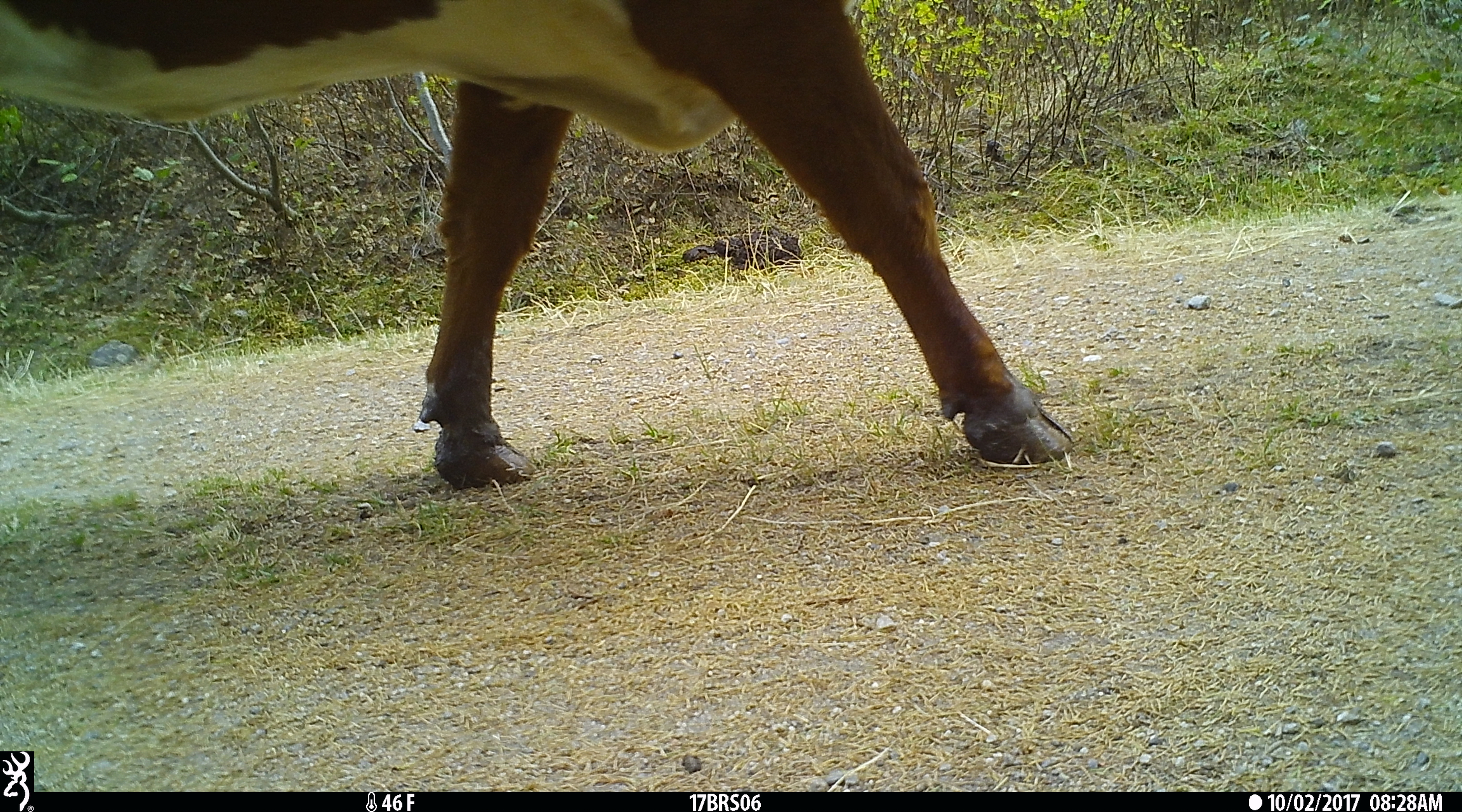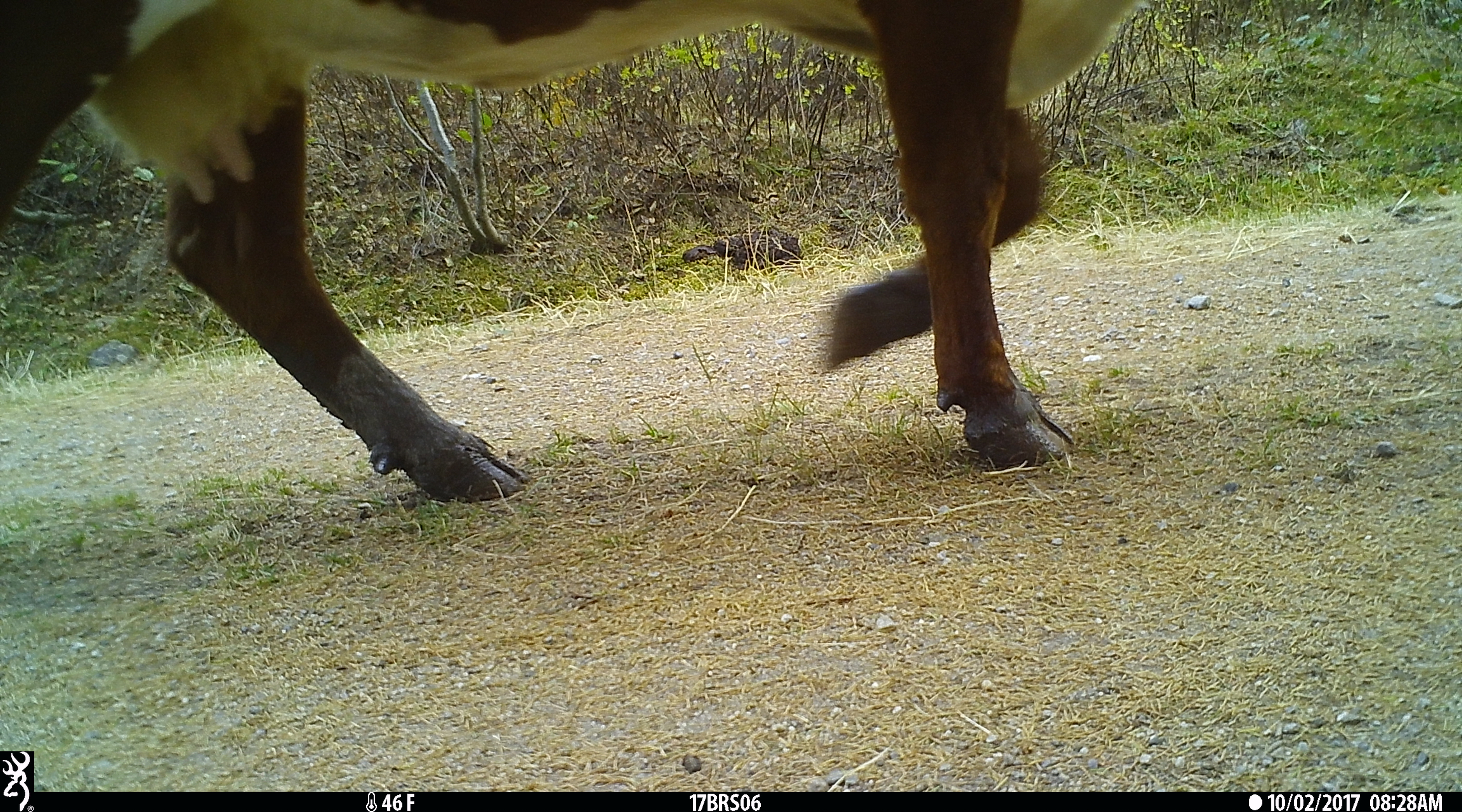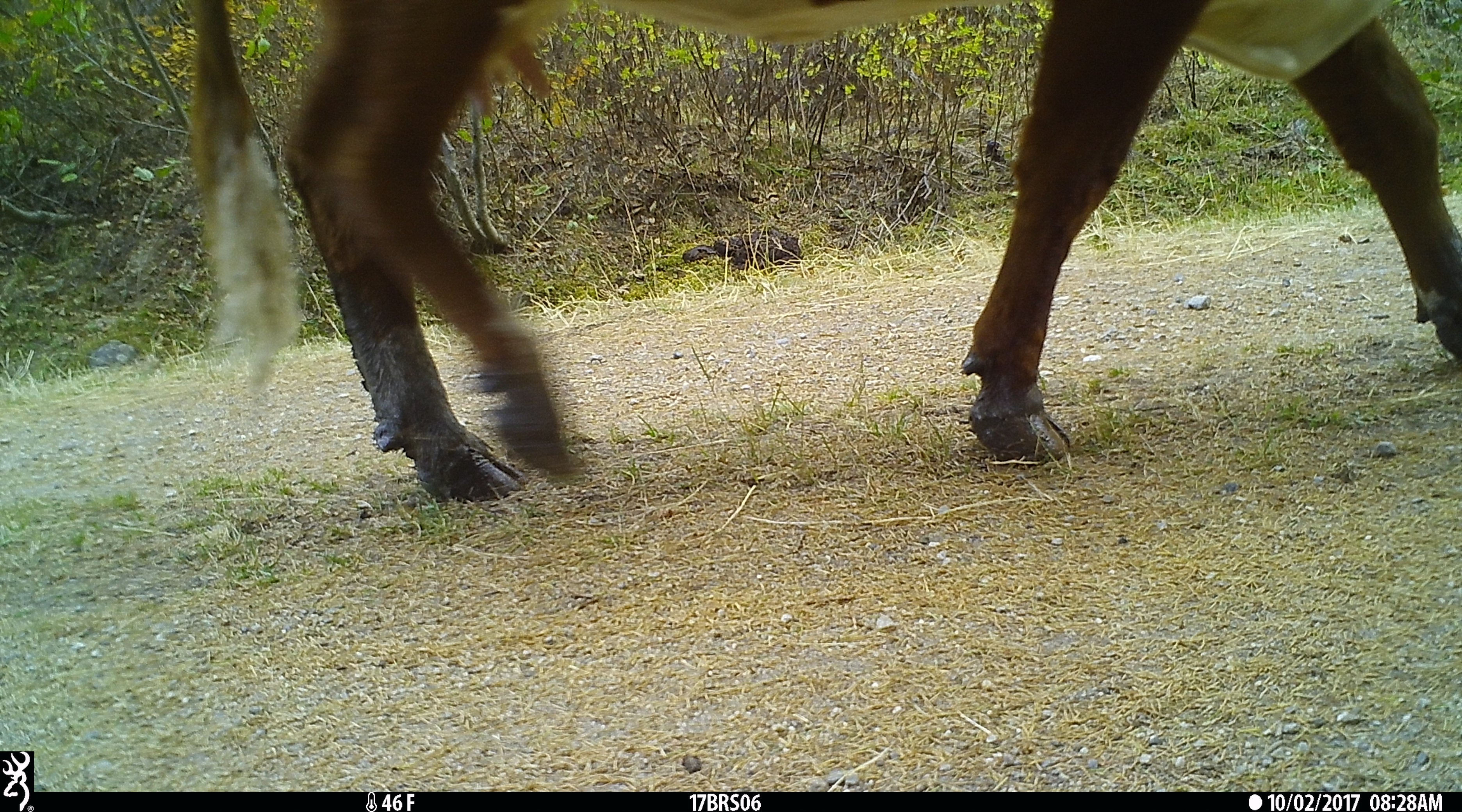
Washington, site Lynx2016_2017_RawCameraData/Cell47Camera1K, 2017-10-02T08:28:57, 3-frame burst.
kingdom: Animalia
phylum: Chordata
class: Mammalia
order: Artiodactyla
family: Bovidae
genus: Bos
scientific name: Bos taurus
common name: domestic cattle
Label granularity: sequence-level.